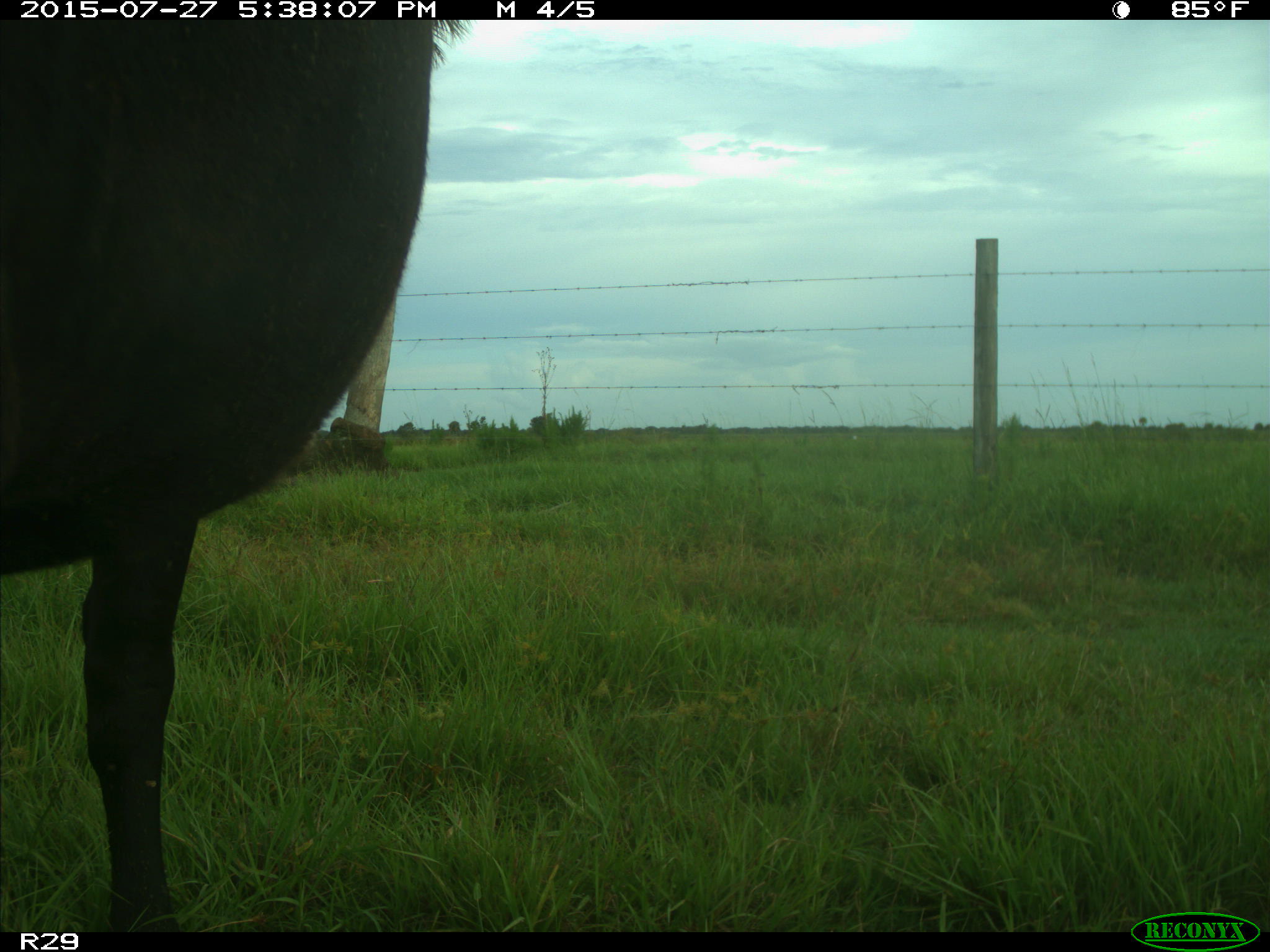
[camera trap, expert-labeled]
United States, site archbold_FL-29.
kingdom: Animalia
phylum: Chordata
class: Mammalia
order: Artiodactyla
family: Bovidae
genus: Bos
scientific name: Bos taurus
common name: domestic cow